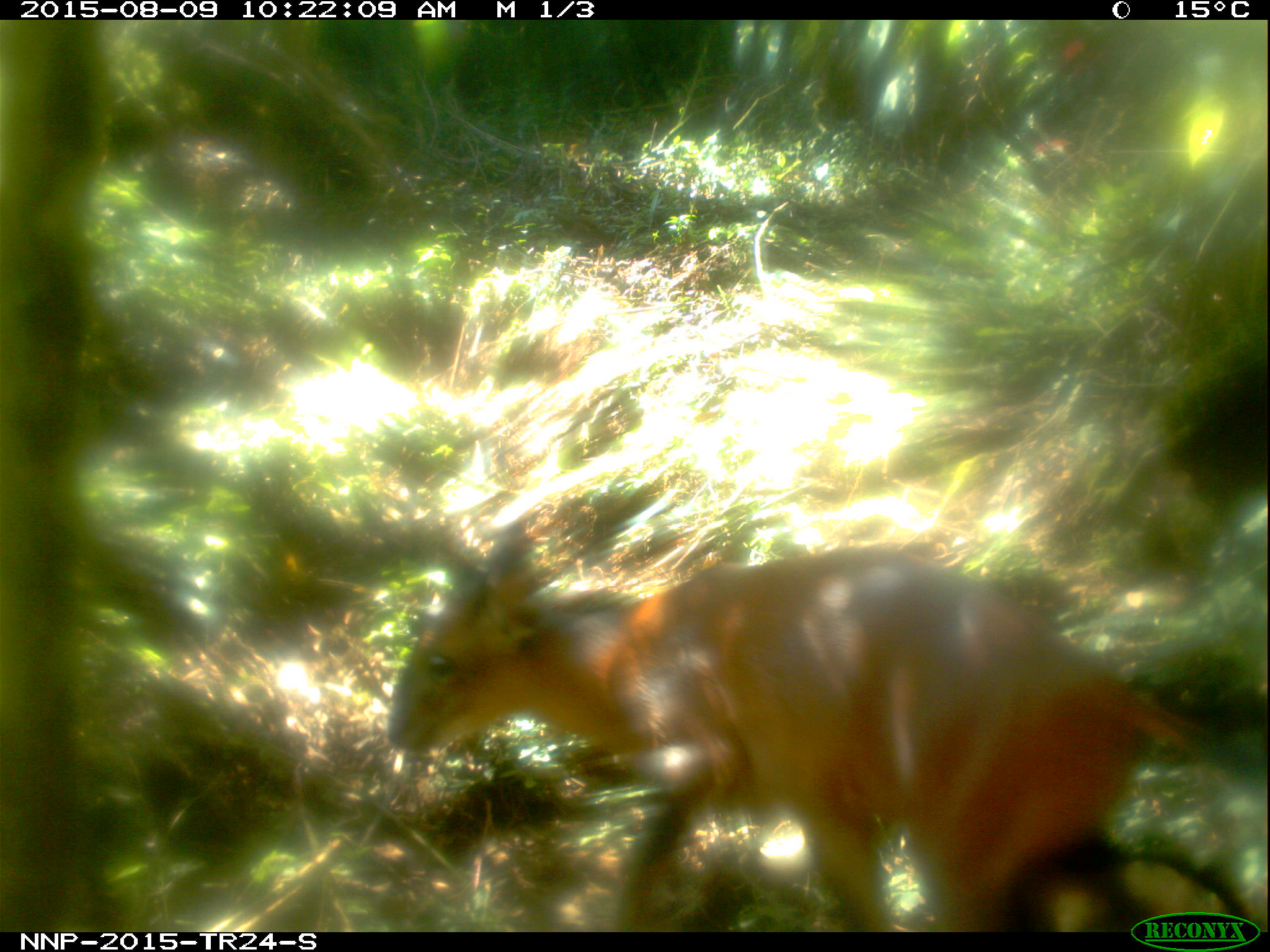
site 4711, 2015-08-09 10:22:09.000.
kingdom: Animalia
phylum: Chordata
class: Mammalia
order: Artiodactyla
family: Bovidae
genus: Cephalophus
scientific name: Cephalophus nigrifrons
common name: black-fronted duiker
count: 1